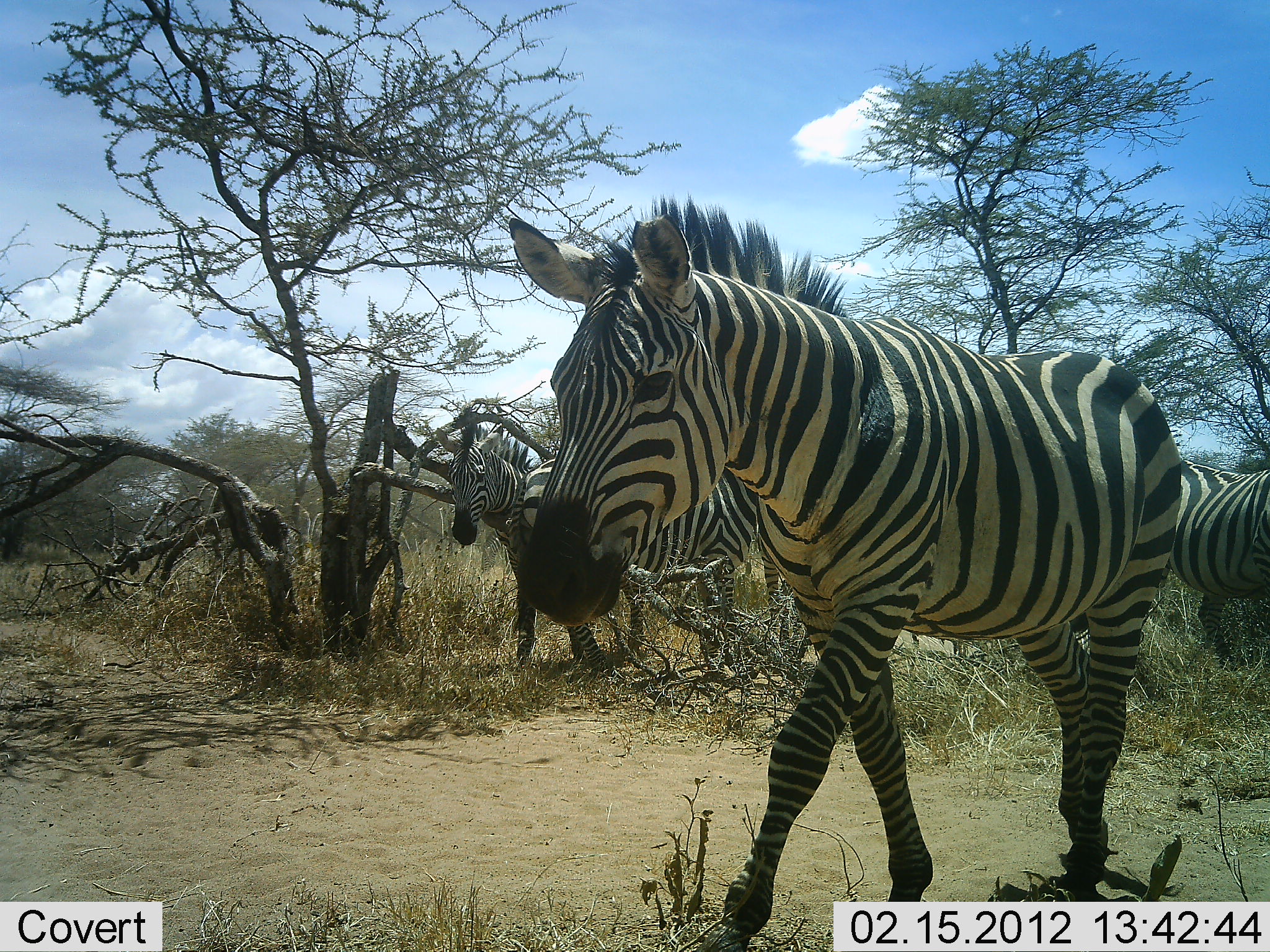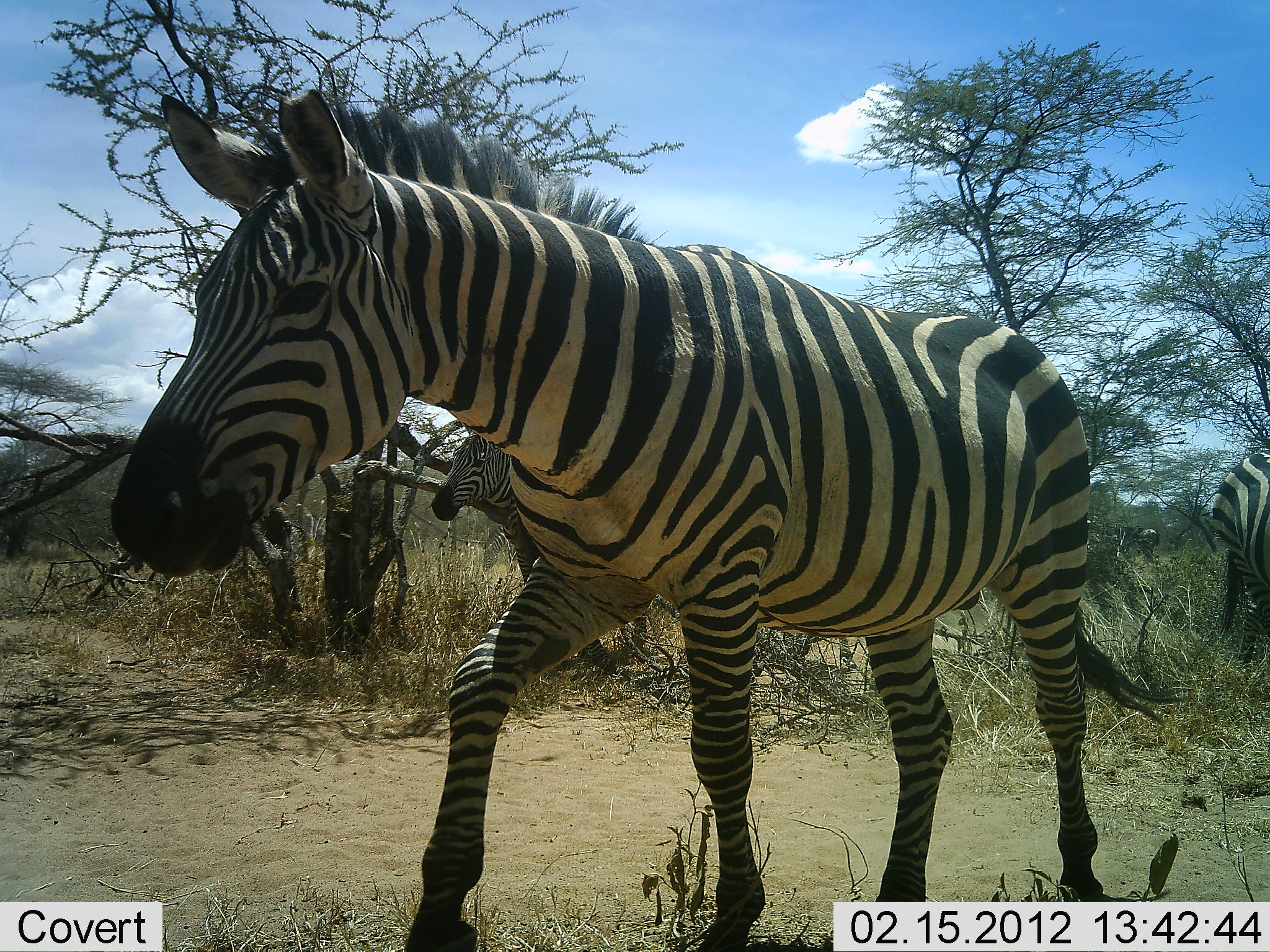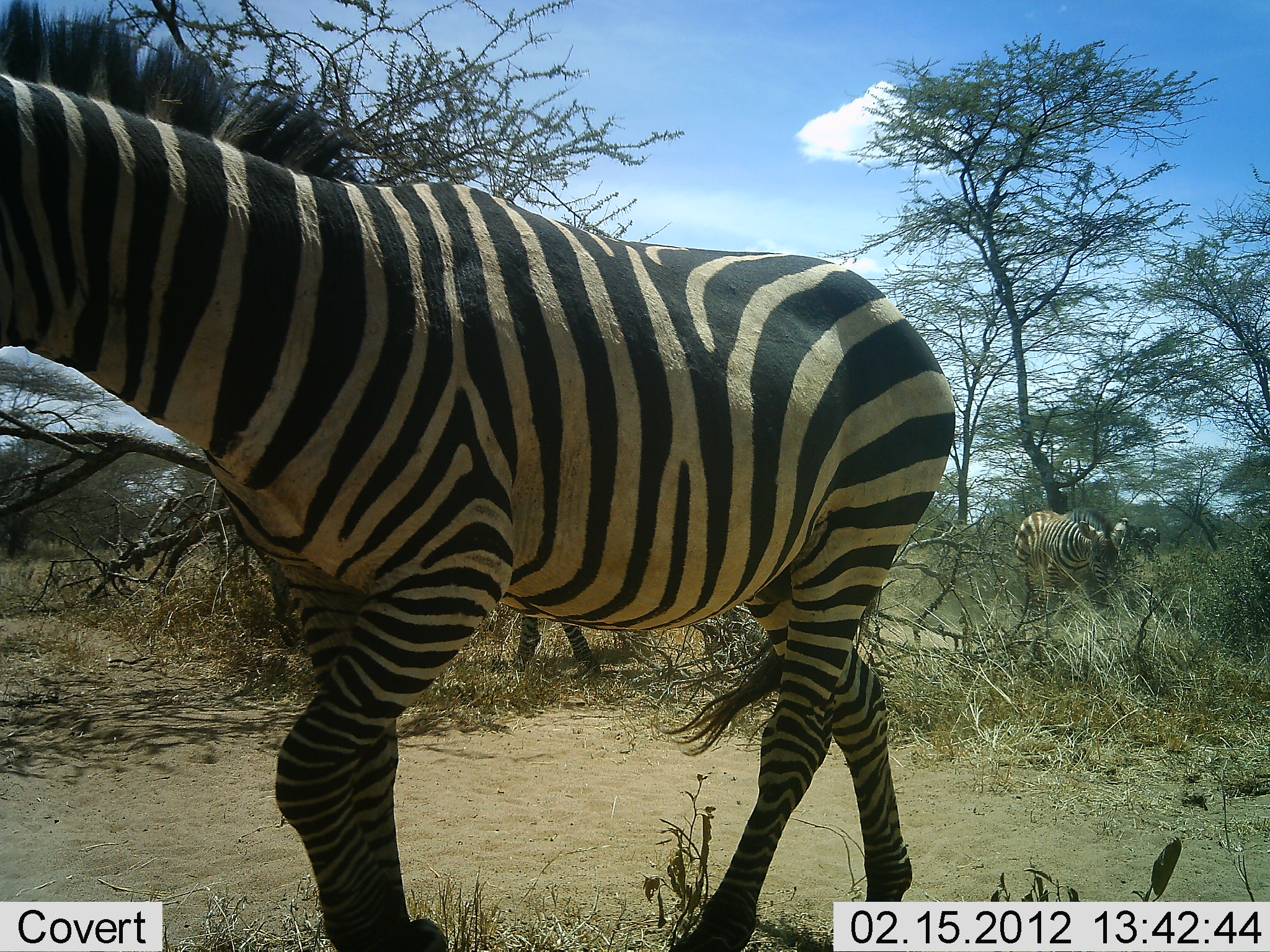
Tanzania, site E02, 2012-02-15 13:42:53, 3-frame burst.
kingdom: Animalia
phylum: Chordata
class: Mammalia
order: Perissodactyla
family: Equidae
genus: Equus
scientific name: Equus quagga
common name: plains zebra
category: zebra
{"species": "zebra (plains zebra) (Equus quagga)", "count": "4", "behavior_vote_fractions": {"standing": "43%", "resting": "0%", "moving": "93%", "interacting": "0%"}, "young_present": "0%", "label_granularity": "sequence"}